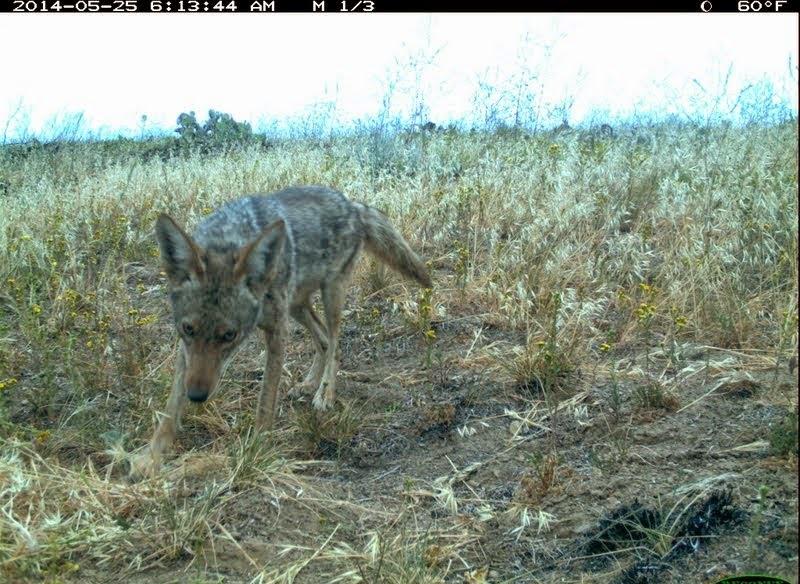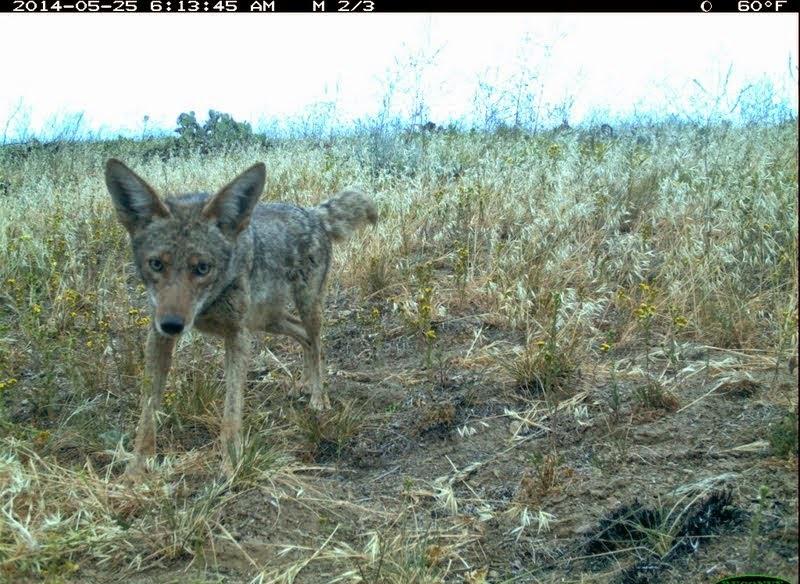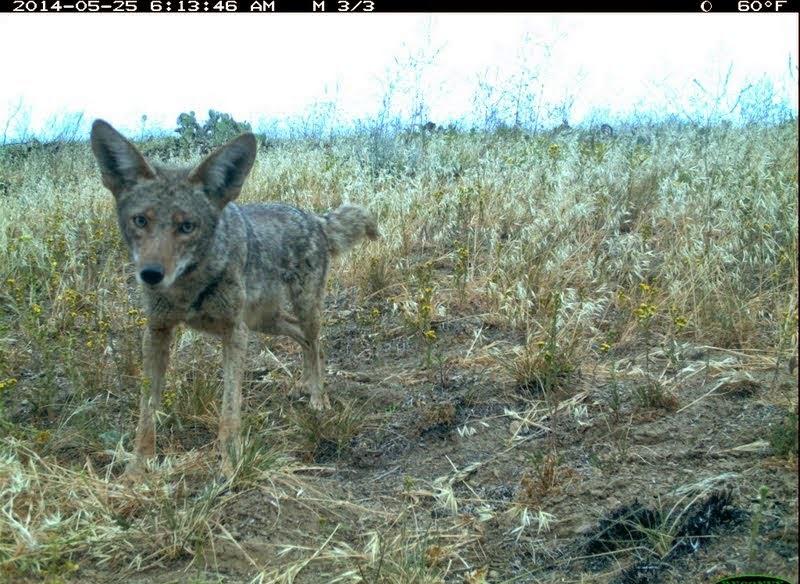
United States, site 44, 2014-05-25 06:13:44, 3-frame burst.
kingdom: Animalia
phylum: Chordata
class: Mammalia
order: Carnivora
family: Canidae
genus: Canis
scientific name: Canis latrans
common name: coyote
Coyote (Canis latrans).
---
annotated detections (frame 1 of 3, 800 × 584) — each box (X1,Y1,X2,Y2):
coyote: (126,183,433,489)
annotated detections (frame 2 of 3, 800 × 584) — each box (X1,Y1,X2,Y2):
coyote: (102,158,380,493)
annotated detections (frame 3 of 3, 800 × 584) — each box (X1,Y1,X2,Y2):
coyote: (87,117,386,501)